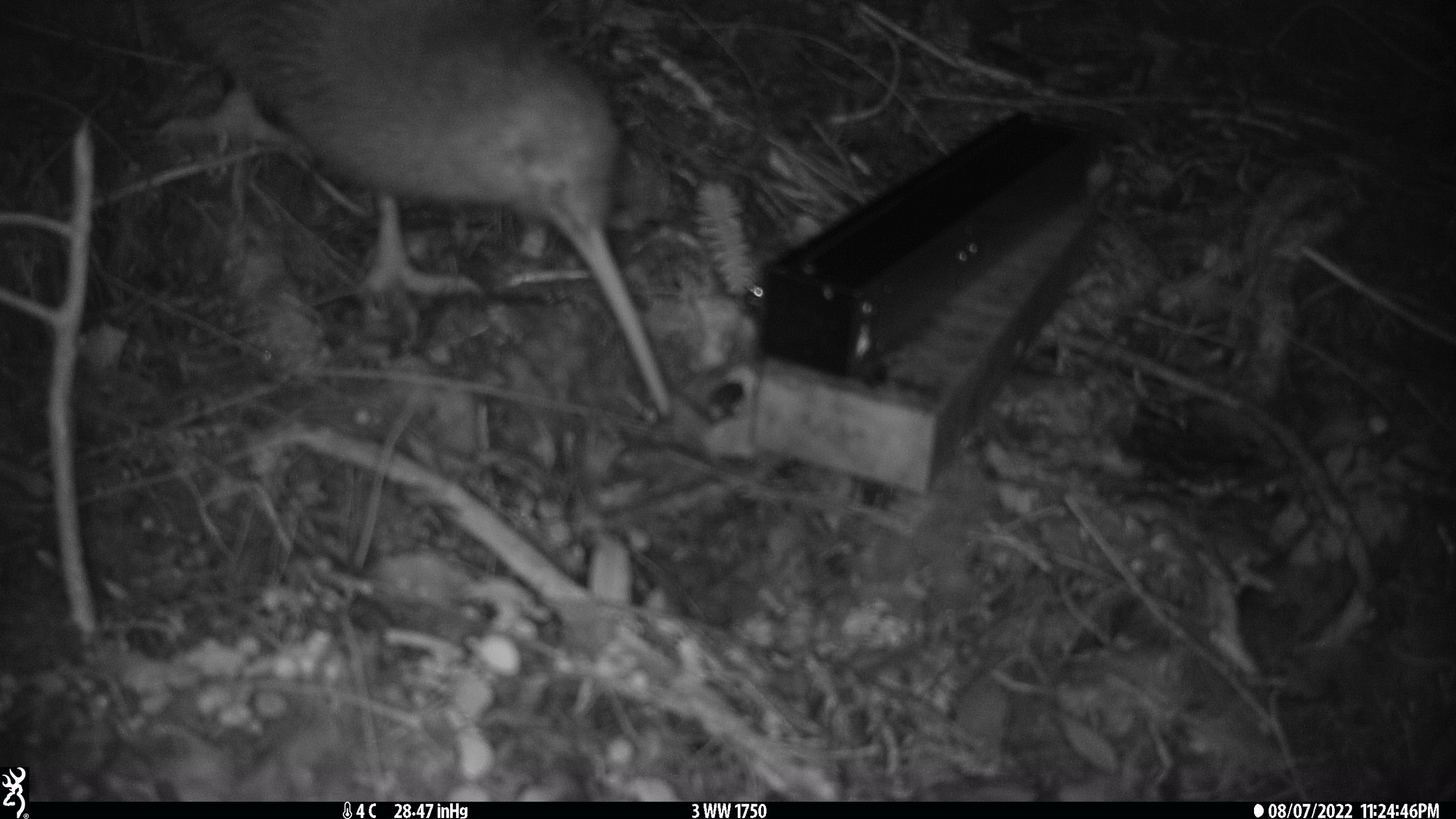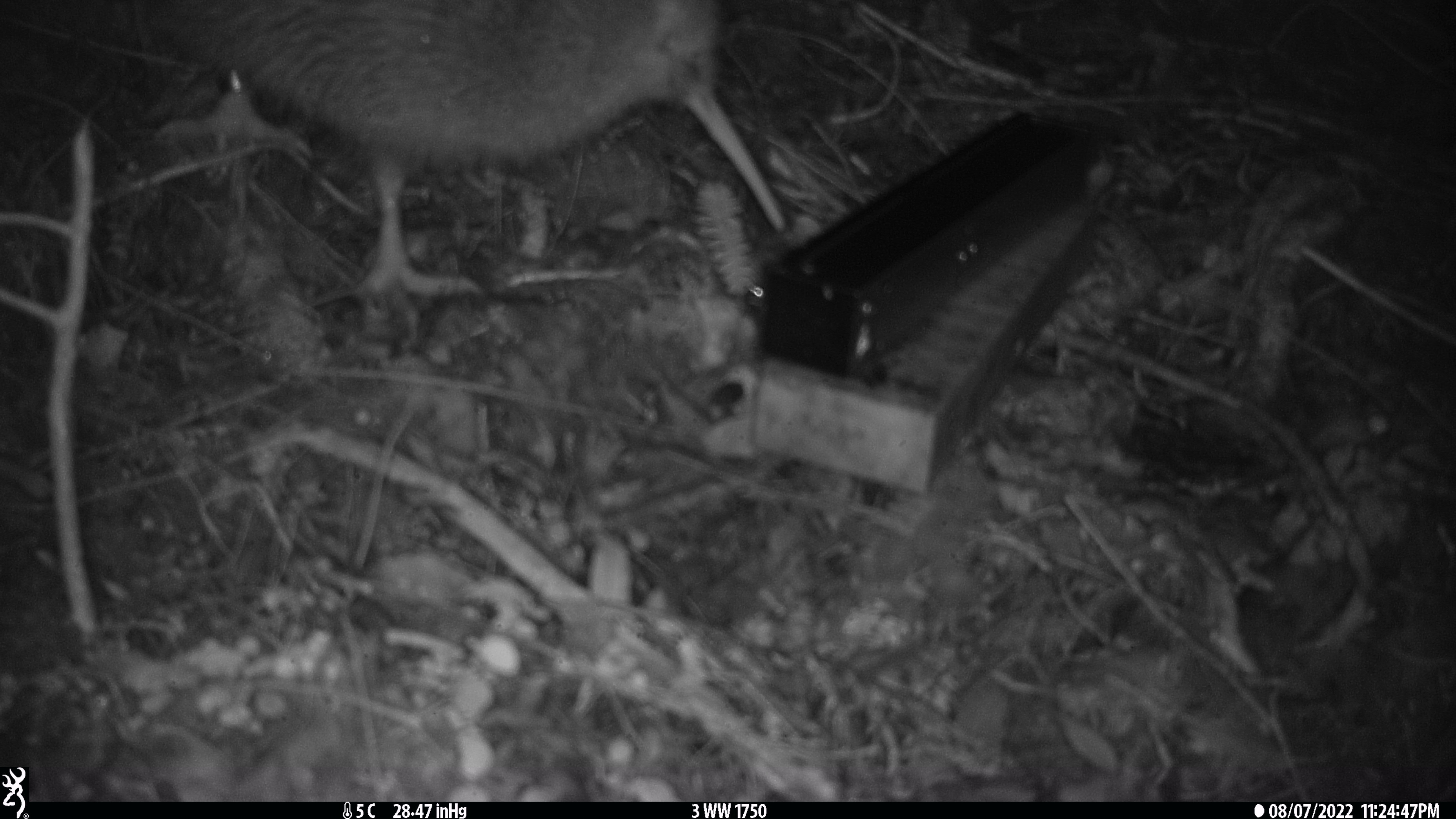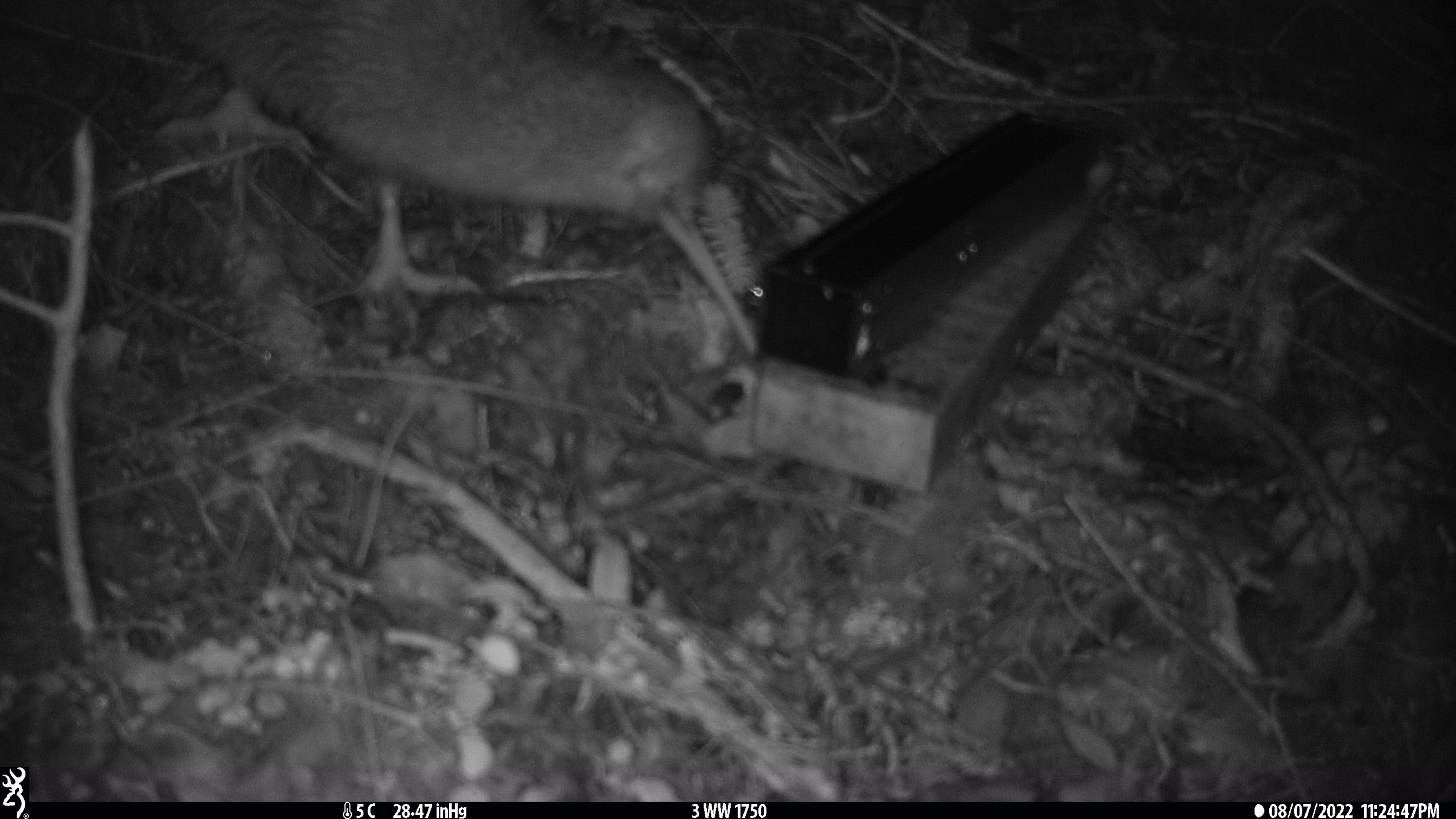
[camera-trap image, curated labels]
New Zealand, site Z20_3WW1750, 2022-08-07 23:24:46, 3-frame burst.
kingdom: Animalia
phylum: Chordata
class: Aves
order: Apterygiformes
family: Apterygidae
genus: Apteryx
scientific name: Apteryx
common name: kiwi